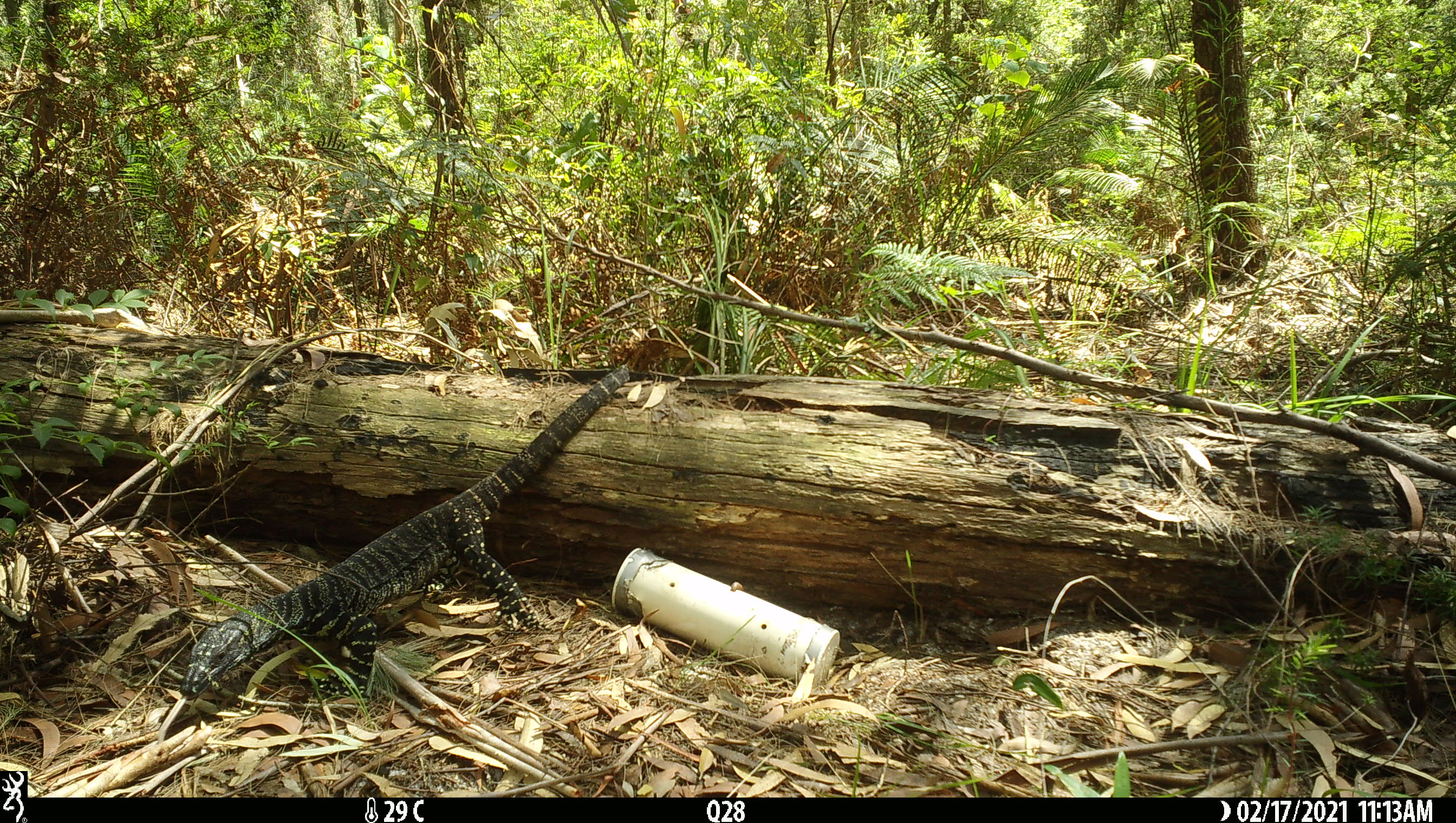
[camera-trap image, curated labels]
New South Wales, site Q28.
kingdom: Animalia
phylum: Chordata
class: Reptilia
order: Squamata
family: Varanidae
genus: Varanus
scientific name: Varanus varius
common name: lace monitor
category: goanna